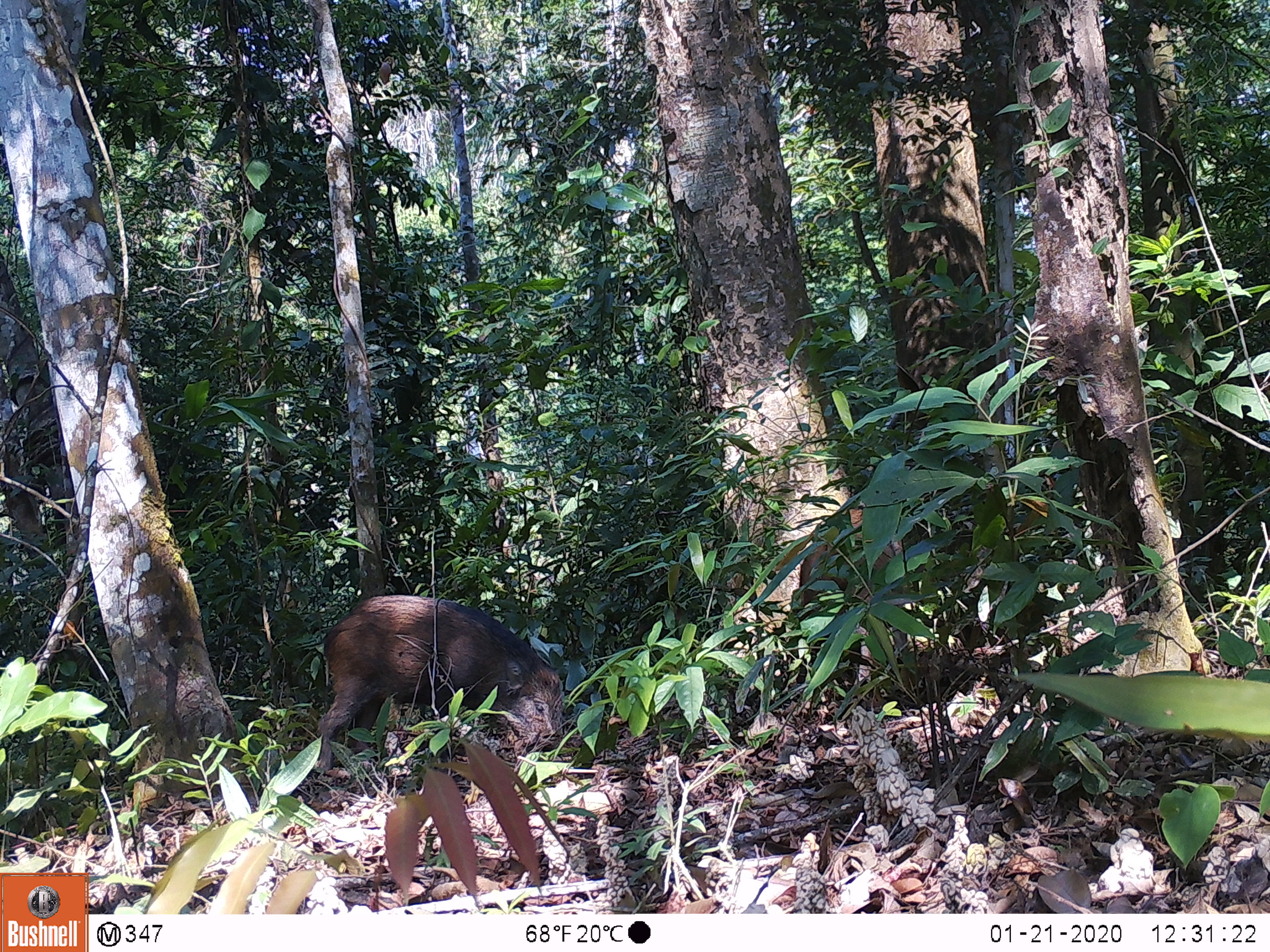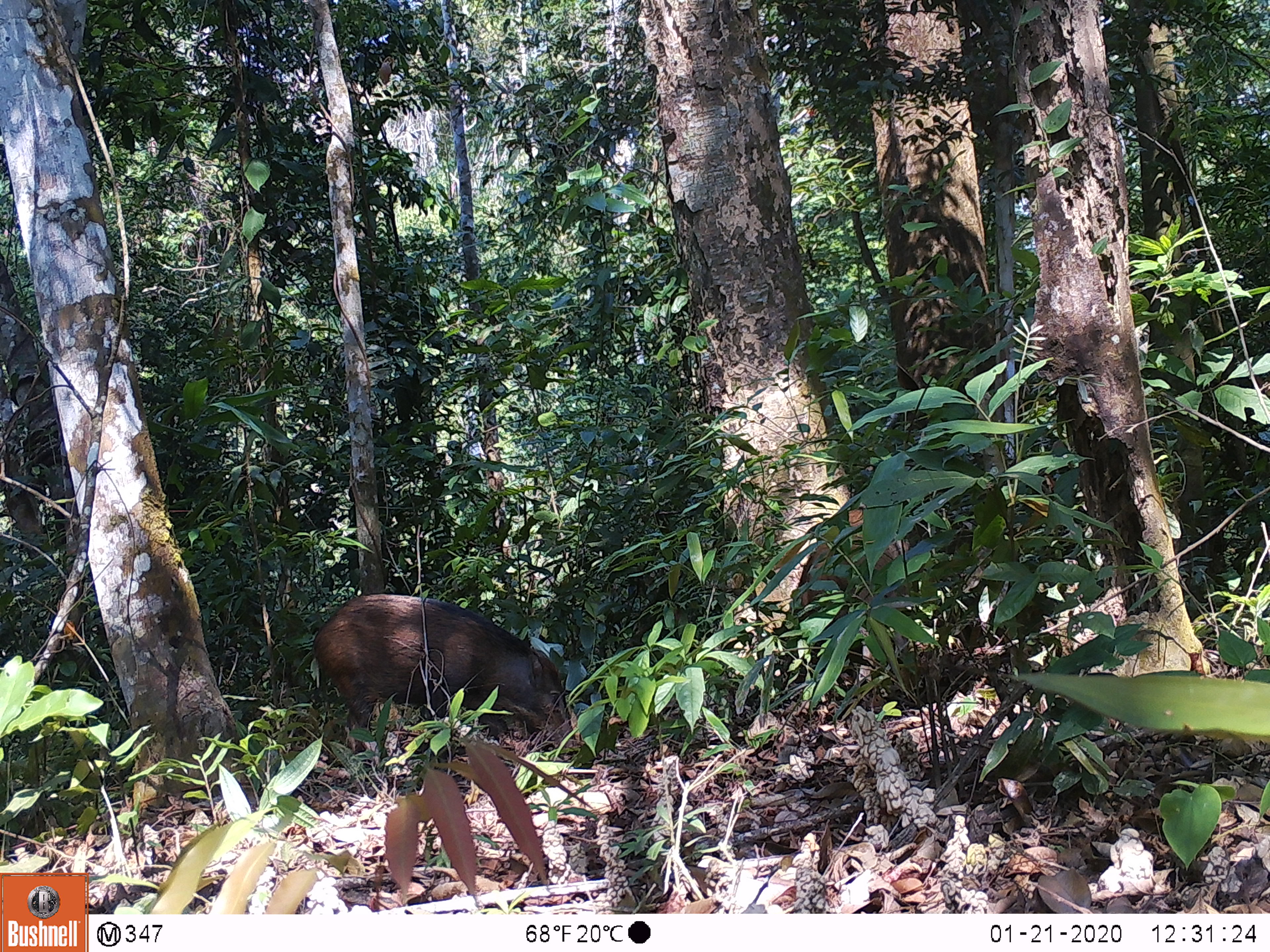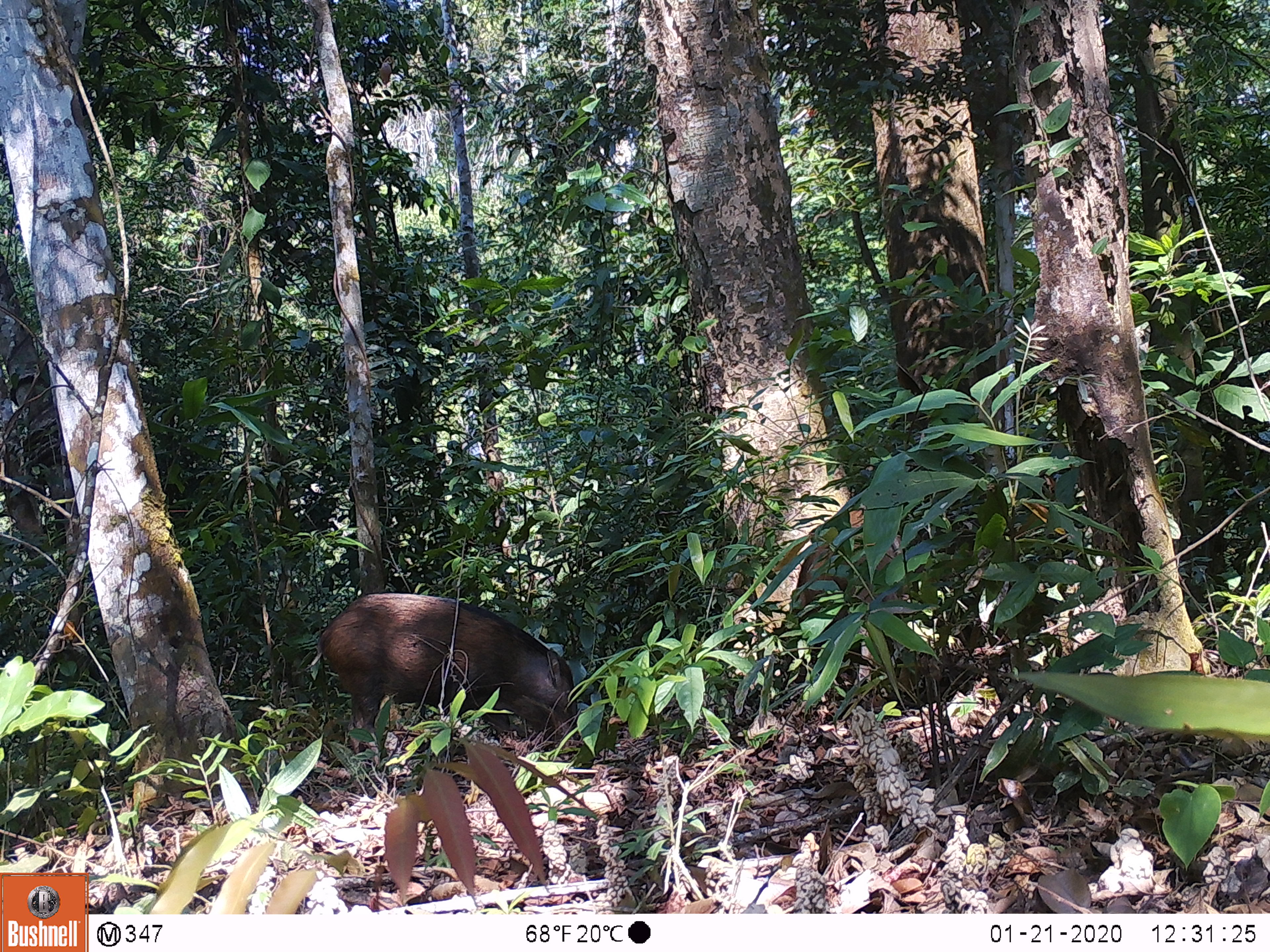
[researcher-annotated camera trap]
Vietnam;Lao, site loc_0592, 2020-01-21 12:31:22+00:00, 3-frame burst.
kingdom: Animalia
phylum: Chordata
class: Mammalia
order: Artiodactyla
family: Suidae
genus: Sus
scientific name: Sus scrofa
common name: eurasian wild pig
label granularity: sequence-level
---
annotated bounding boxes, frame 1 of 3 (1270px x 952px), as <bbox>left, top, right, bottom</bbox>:
eurasian wild pig: <bbox>314, 594, 563, 771</bbox>; <bbox>798, 502, 907, 649</bbox>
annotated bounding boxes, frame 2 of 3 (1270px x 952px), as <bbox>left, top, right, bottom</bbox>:
eurasian wild pig: <bbox>312, 593, 576, 751</bbox>; <bbox>797, 508, 910, 684</bbox>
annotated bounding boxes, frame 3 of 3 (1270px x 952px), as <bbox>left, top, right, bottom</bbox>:
eurasian wild pig: <bbox>304, 592, 577, 753</bbox>; <bbox>797, 508, 910, 684</bbox>